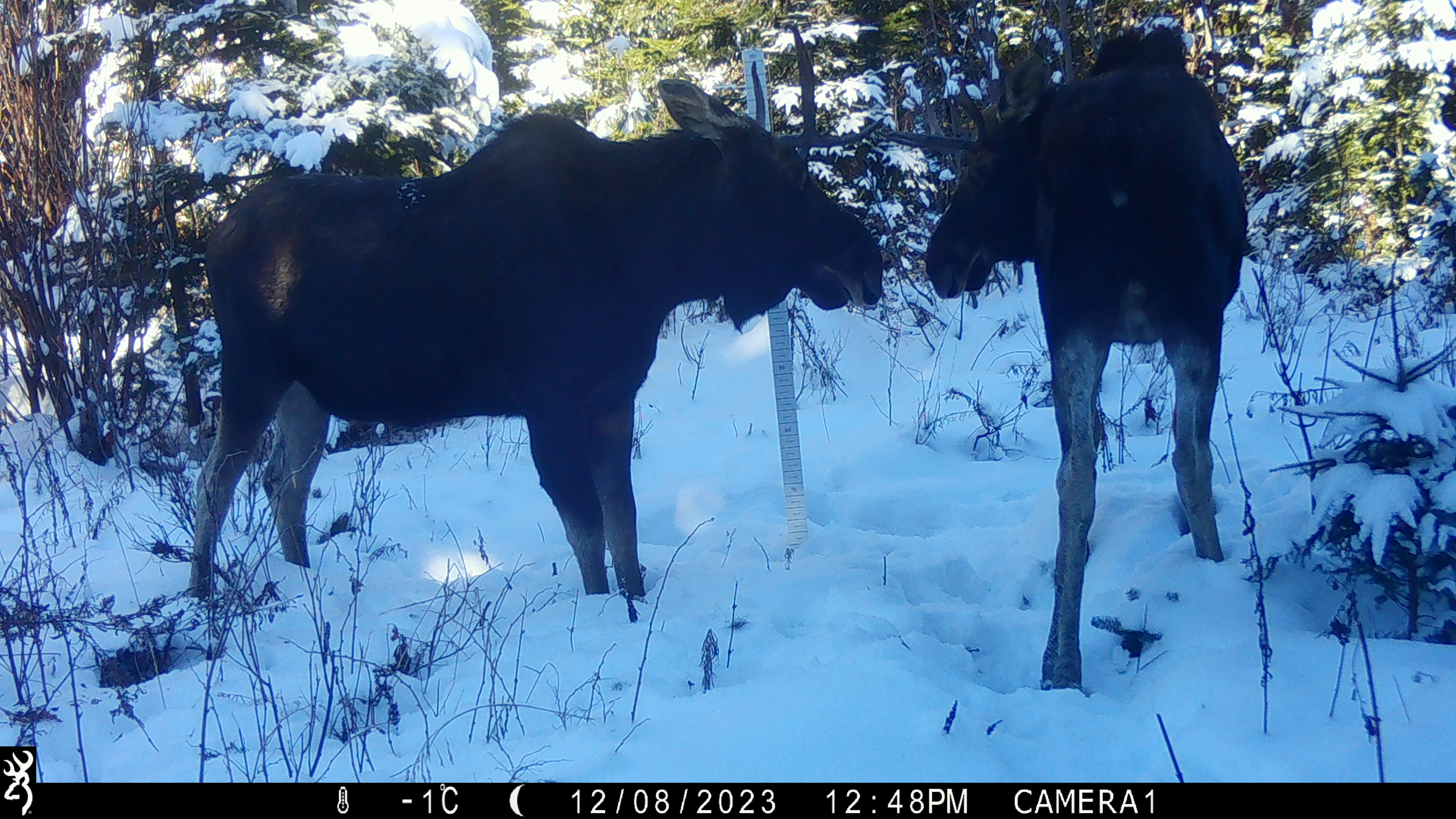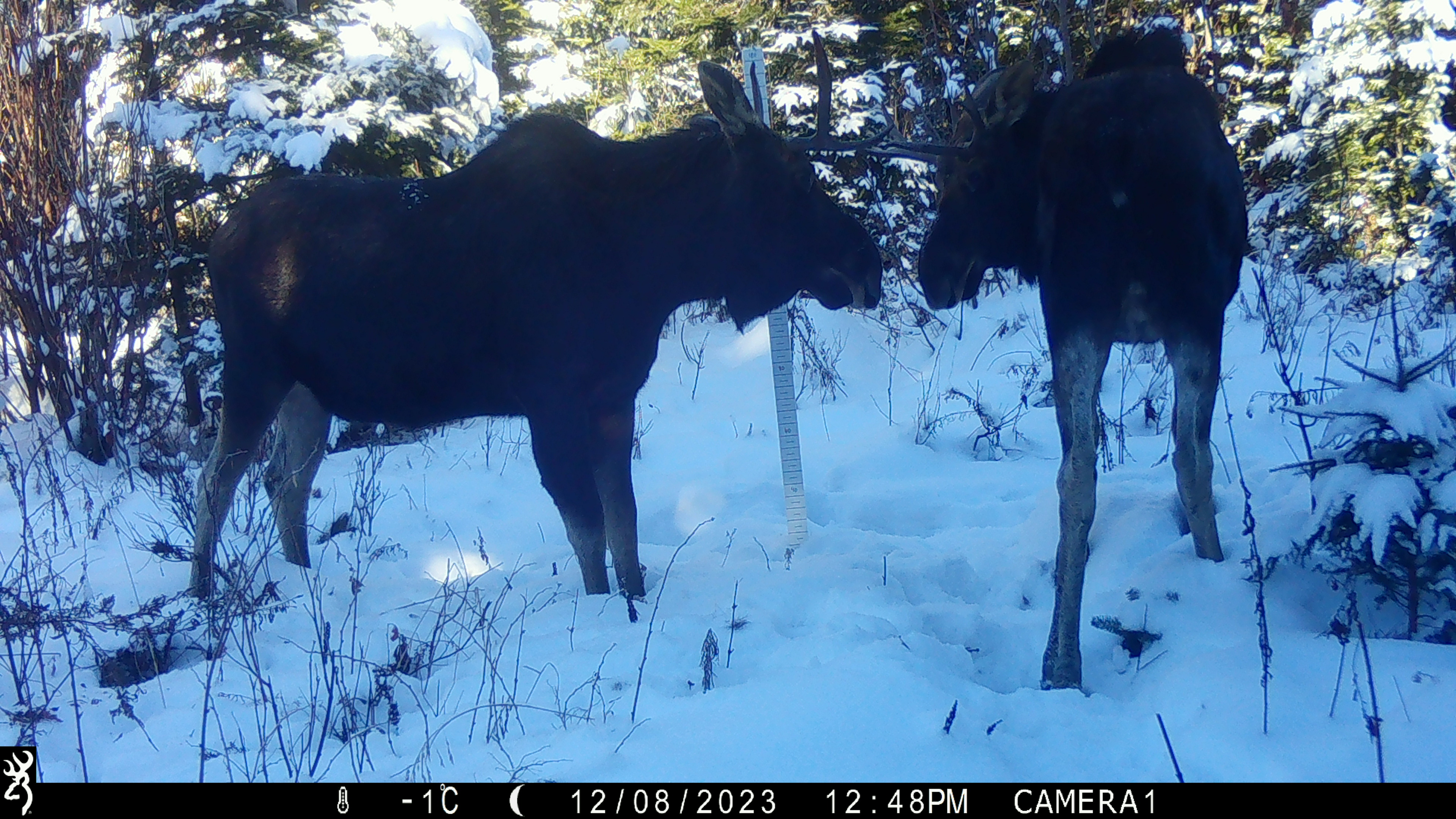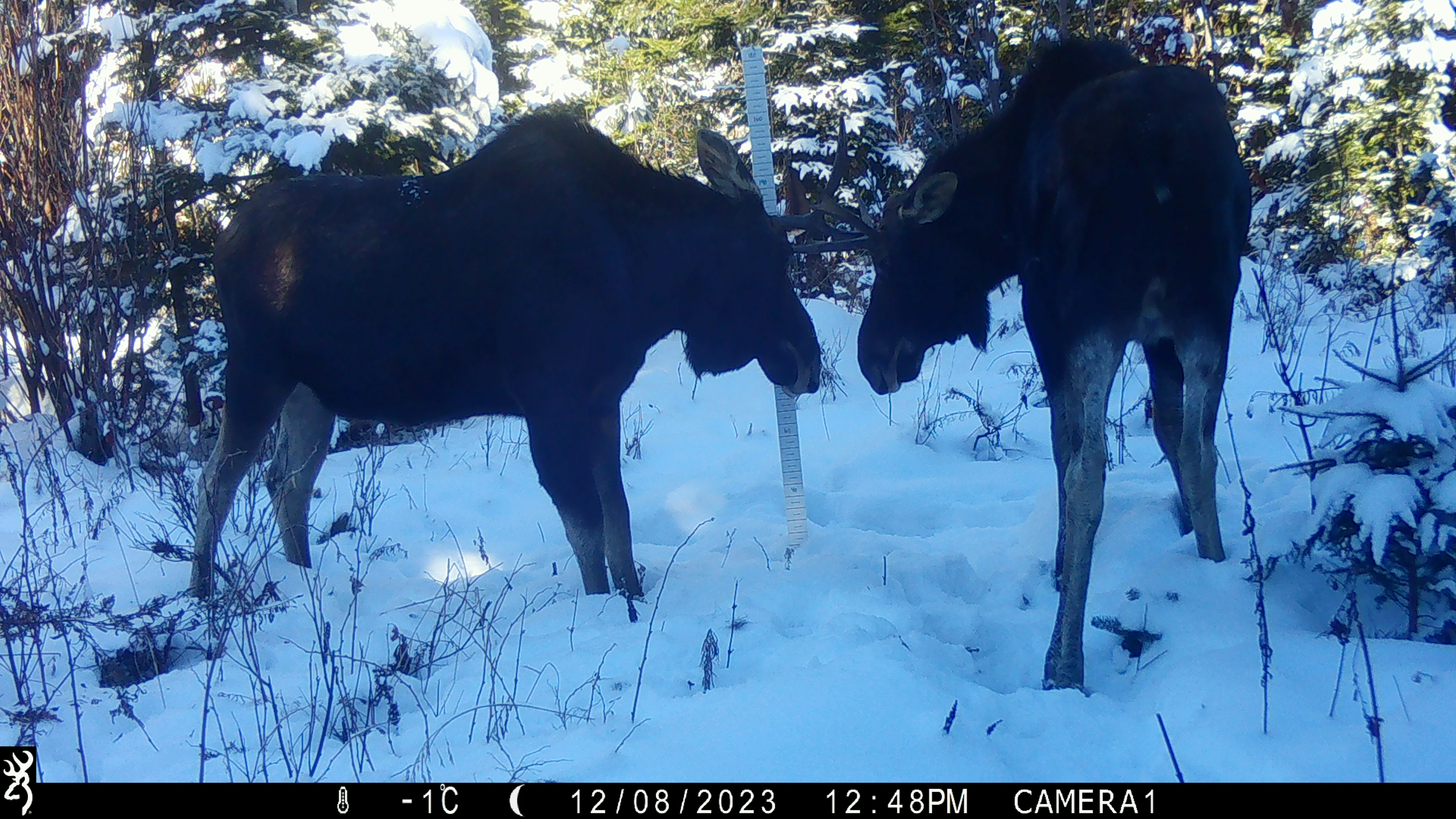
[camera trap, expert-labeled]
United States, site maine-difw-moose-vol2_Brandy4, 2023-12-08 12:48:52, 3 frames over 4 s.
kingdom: Animalia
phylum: Chordata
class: Mammalia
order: Artiodactyla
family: Cervidae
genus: Alces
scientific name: Alces alces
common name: moose